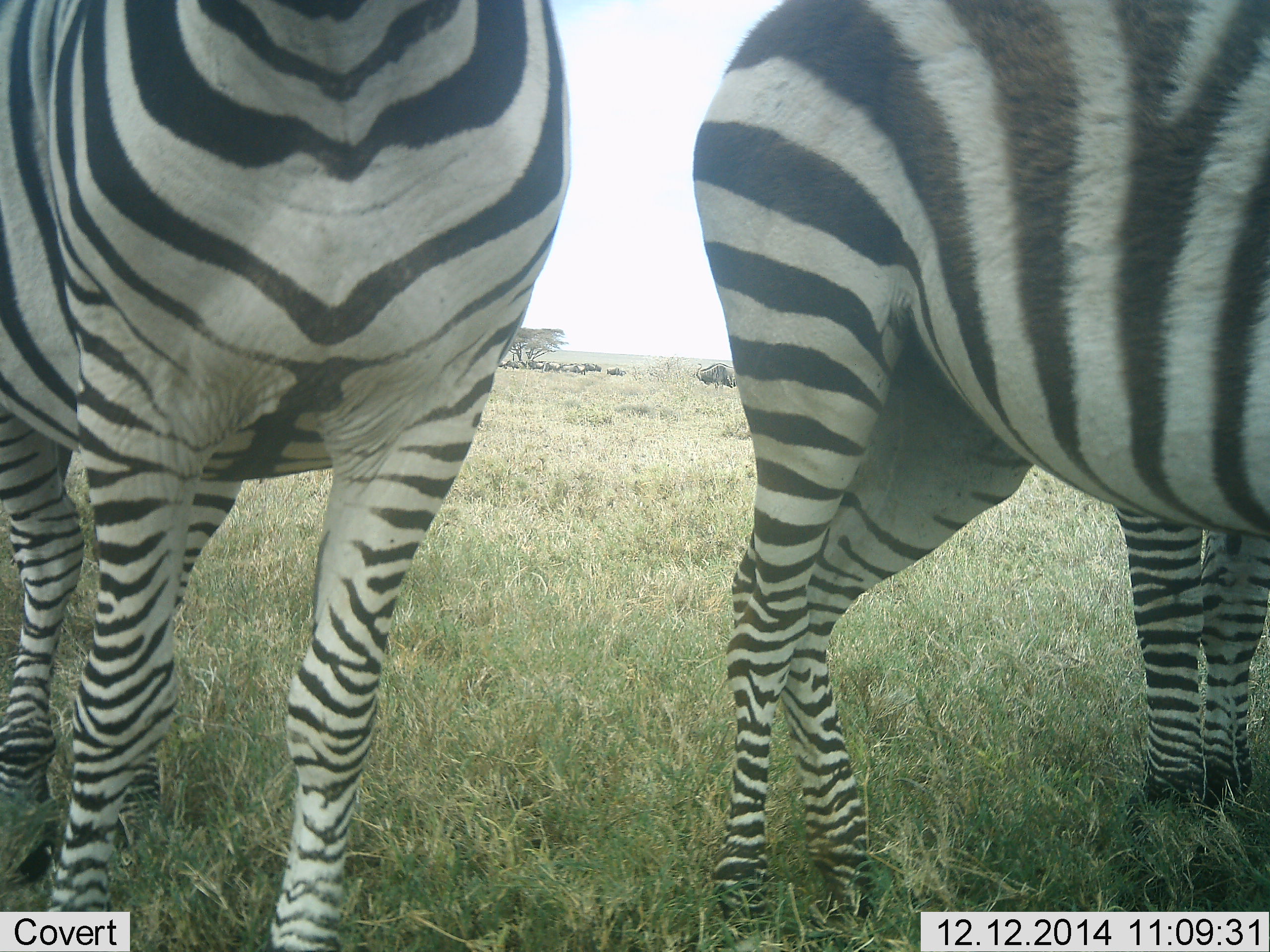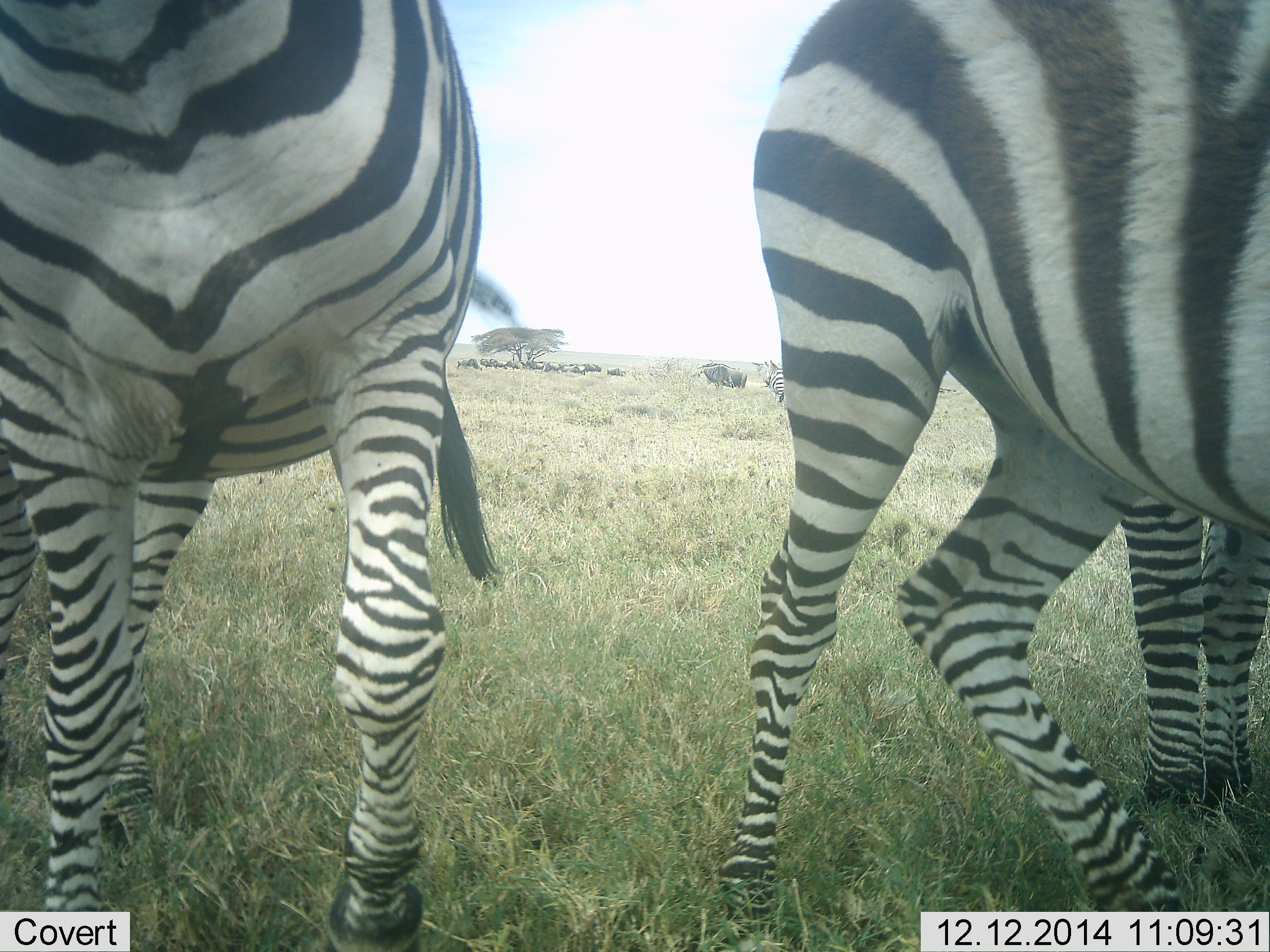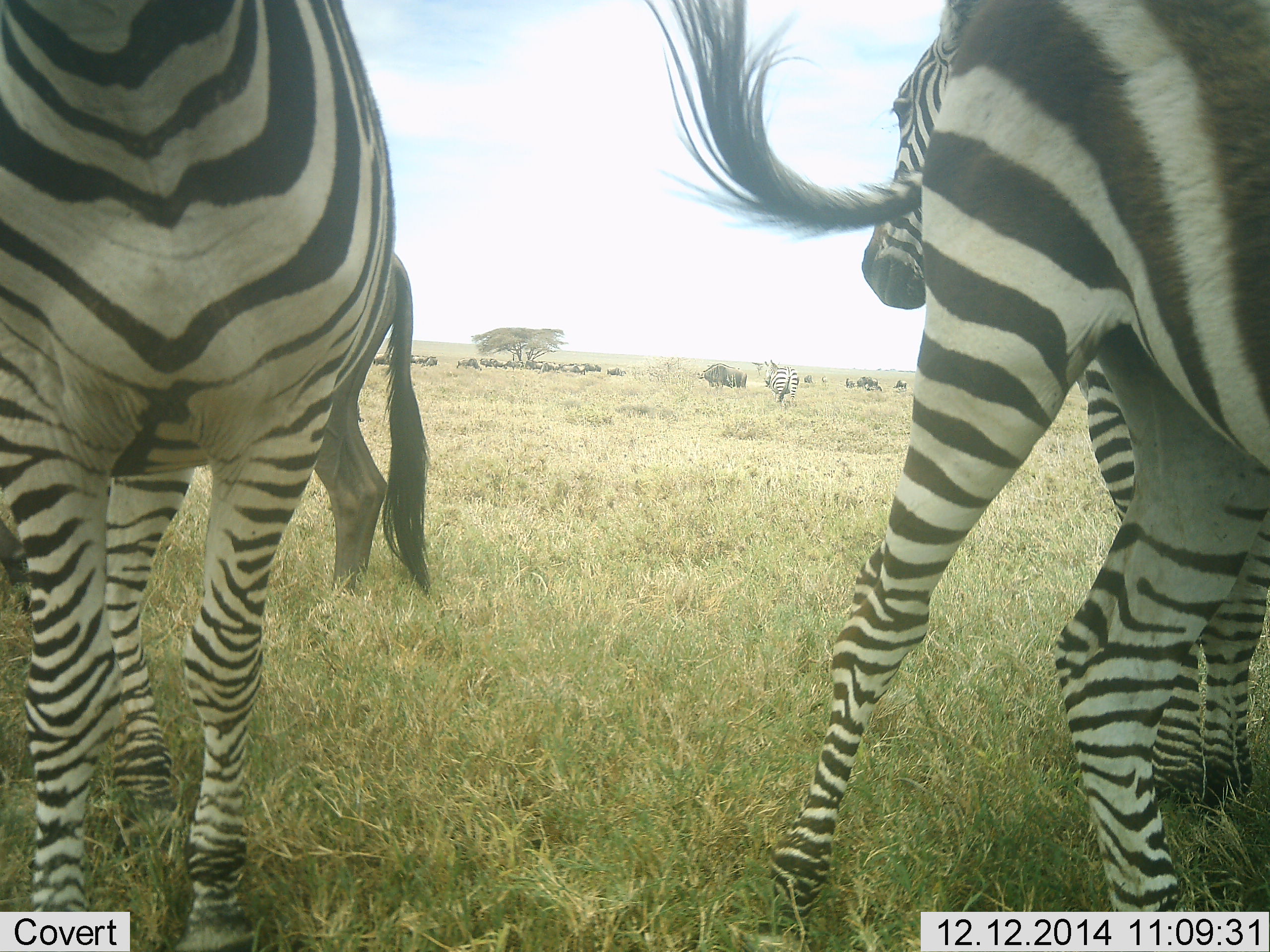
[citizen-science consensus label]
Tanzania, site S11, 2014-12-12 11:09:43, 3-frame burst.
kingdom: Animalia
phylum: Chordata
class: Mammalia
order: Perissodactyla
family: Equidae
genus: Equus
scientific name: Equus quagga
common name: plains zebra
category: zebra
Zebra (plains zebra) (Equus quagga), count 3. Behavior (volunteer vote fractions): standing 87%, resting 0%, moving 47%, interacting 0%. Young present (vote fraction): 7%. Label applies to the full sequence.